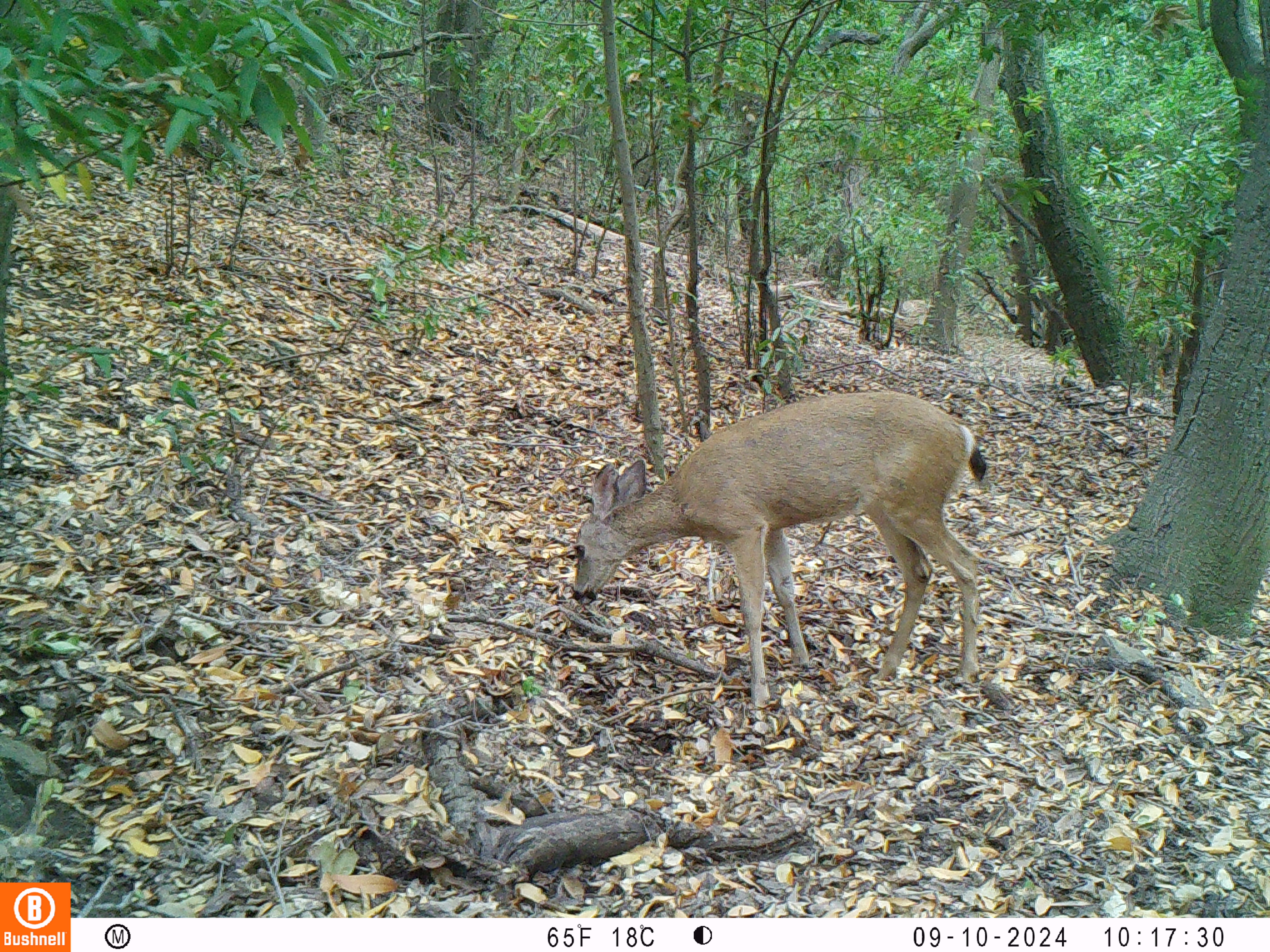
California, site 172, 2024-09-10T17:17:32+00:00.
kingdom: Animalia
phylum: Chordata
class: Mammalia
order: Artiodactyla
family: Cervidae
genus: Odocoileus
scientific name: Odocoileus hemionus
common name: mule deer